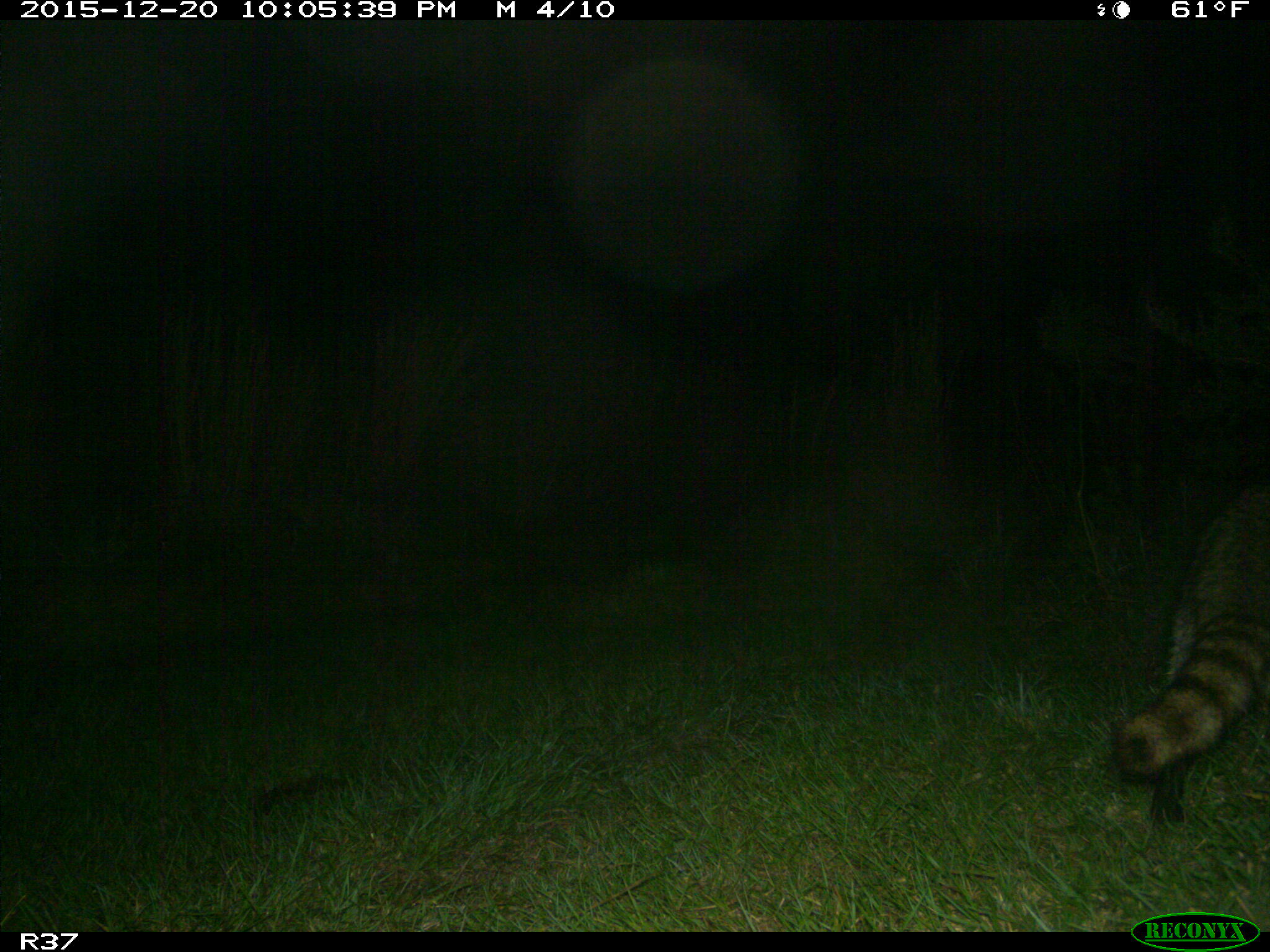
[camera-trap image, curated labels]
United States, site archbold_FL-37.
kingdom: Animalia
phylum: Chordata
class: Mammalia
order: Carnivora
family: Procyonidae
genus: Procyon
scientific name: Procyon lotor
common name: common raccoon